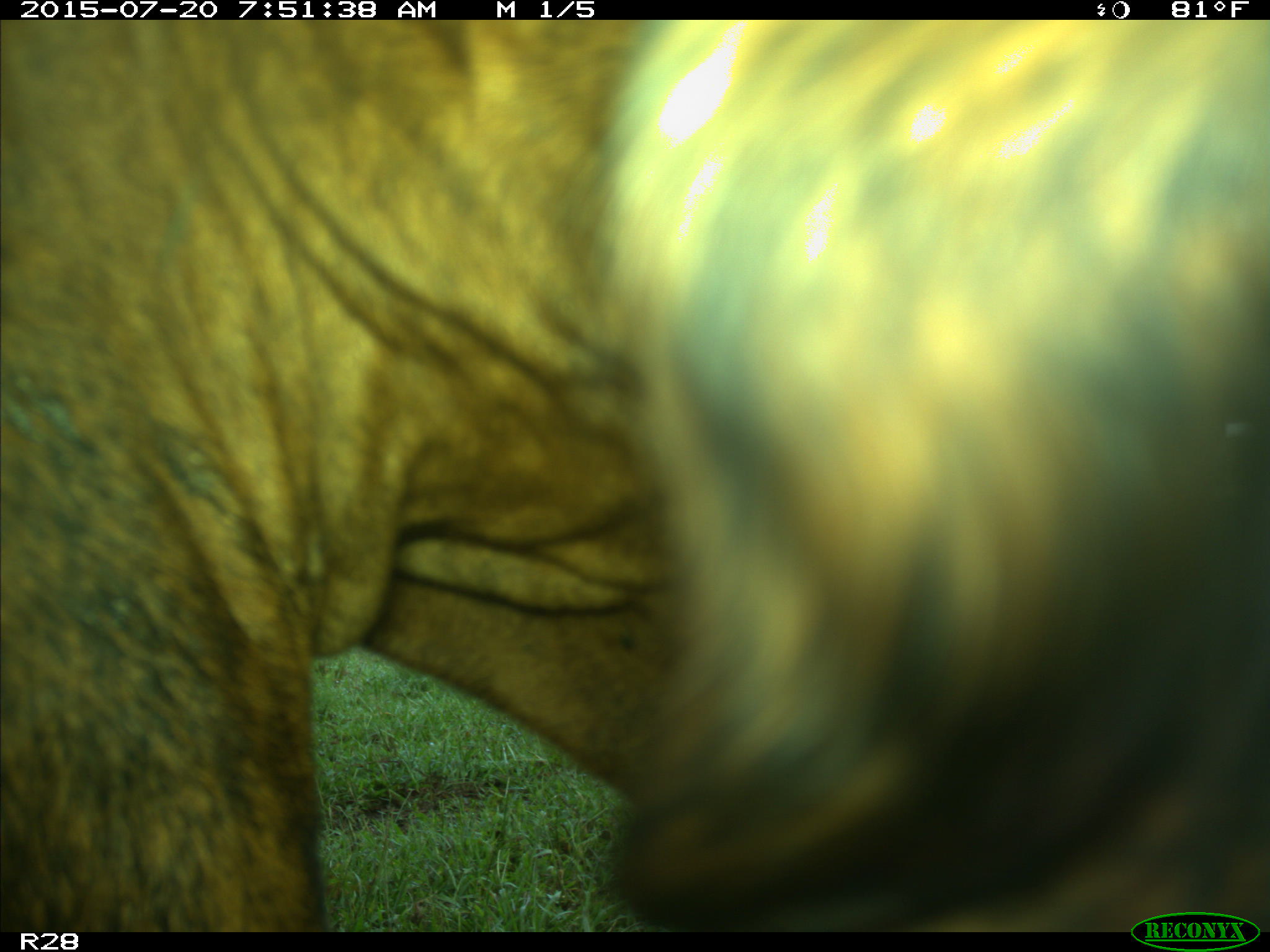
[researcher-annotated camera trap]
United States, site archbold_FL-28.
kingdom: Animalia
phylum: Chordata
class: Mammalia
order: Artiodactyla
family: Bovidae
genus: Bos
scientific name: Bos taurus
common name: domestic cow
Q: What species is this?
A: Bos taurus (domestic cow).